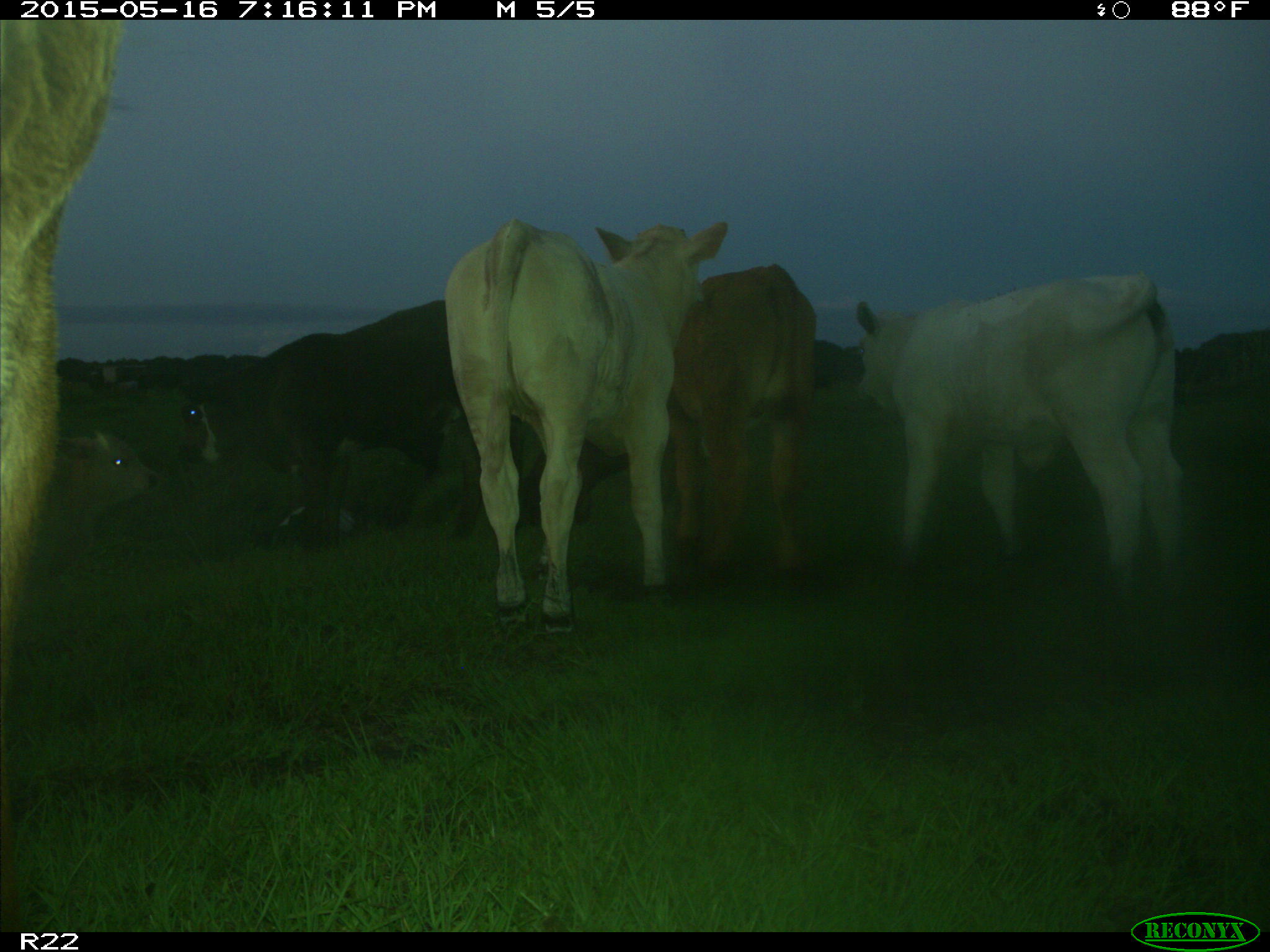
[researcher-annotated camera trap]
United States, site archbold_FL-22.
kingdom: Animalia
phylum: Chordata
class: Mammalia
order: Artiodactyla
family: Bovidae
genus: Bos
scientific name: Bos taurus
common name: domestic cow